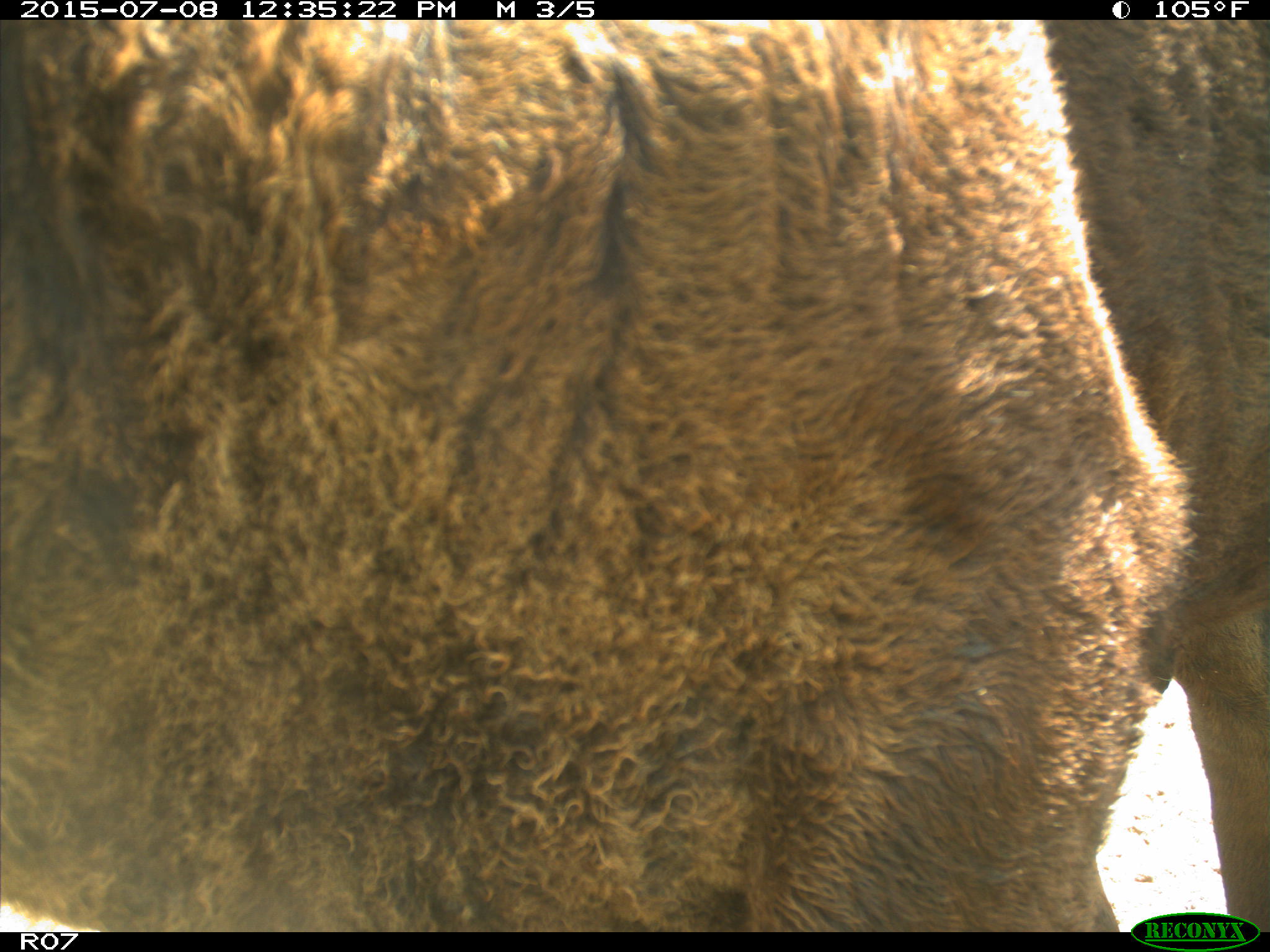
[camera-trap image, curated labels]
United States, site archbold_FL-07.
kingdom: Animalia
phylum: Chordata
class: Mammalia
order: Artiodactyla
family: Bovidae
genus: Bos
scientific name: Bos taurus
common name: domestic cow